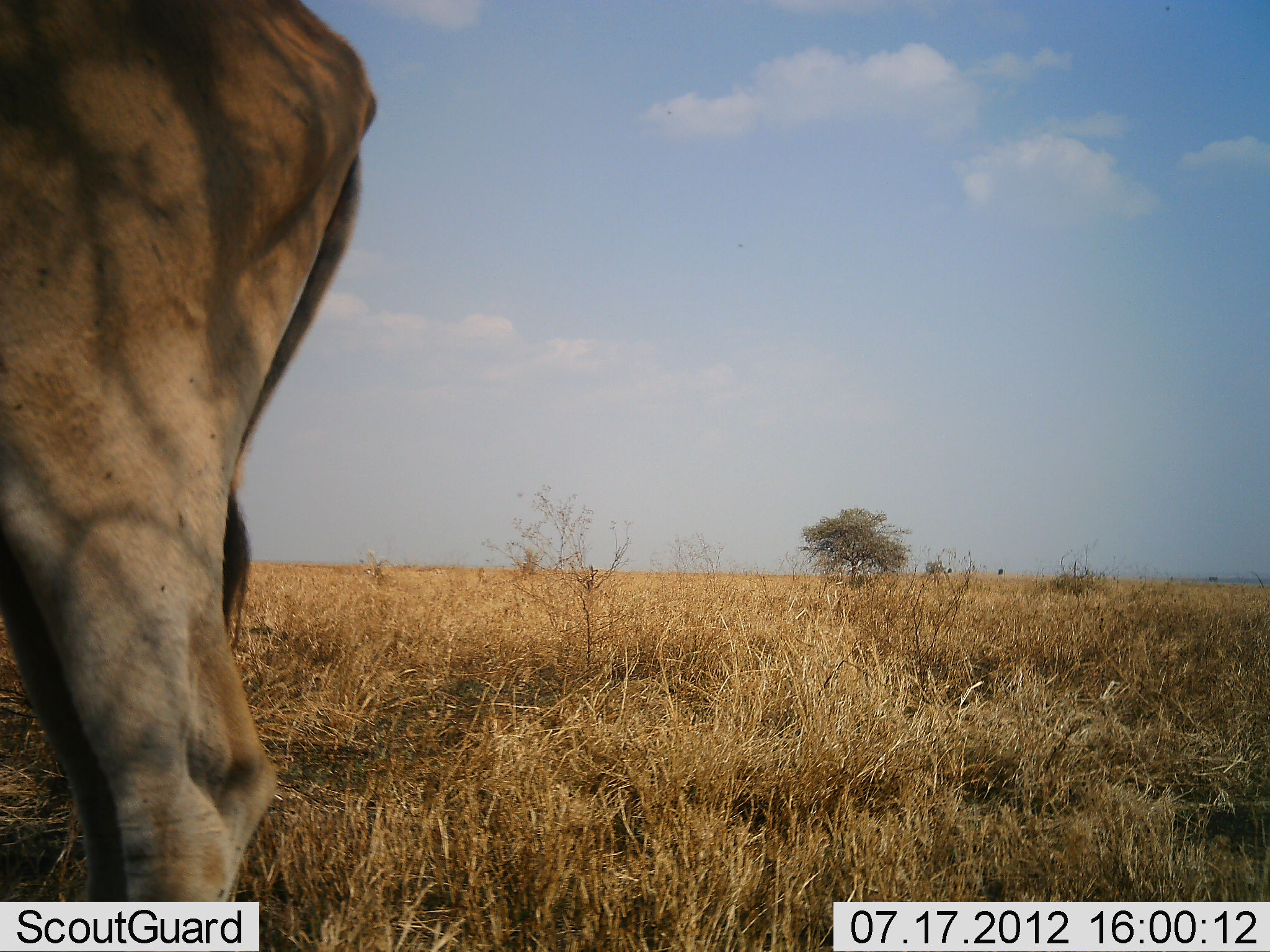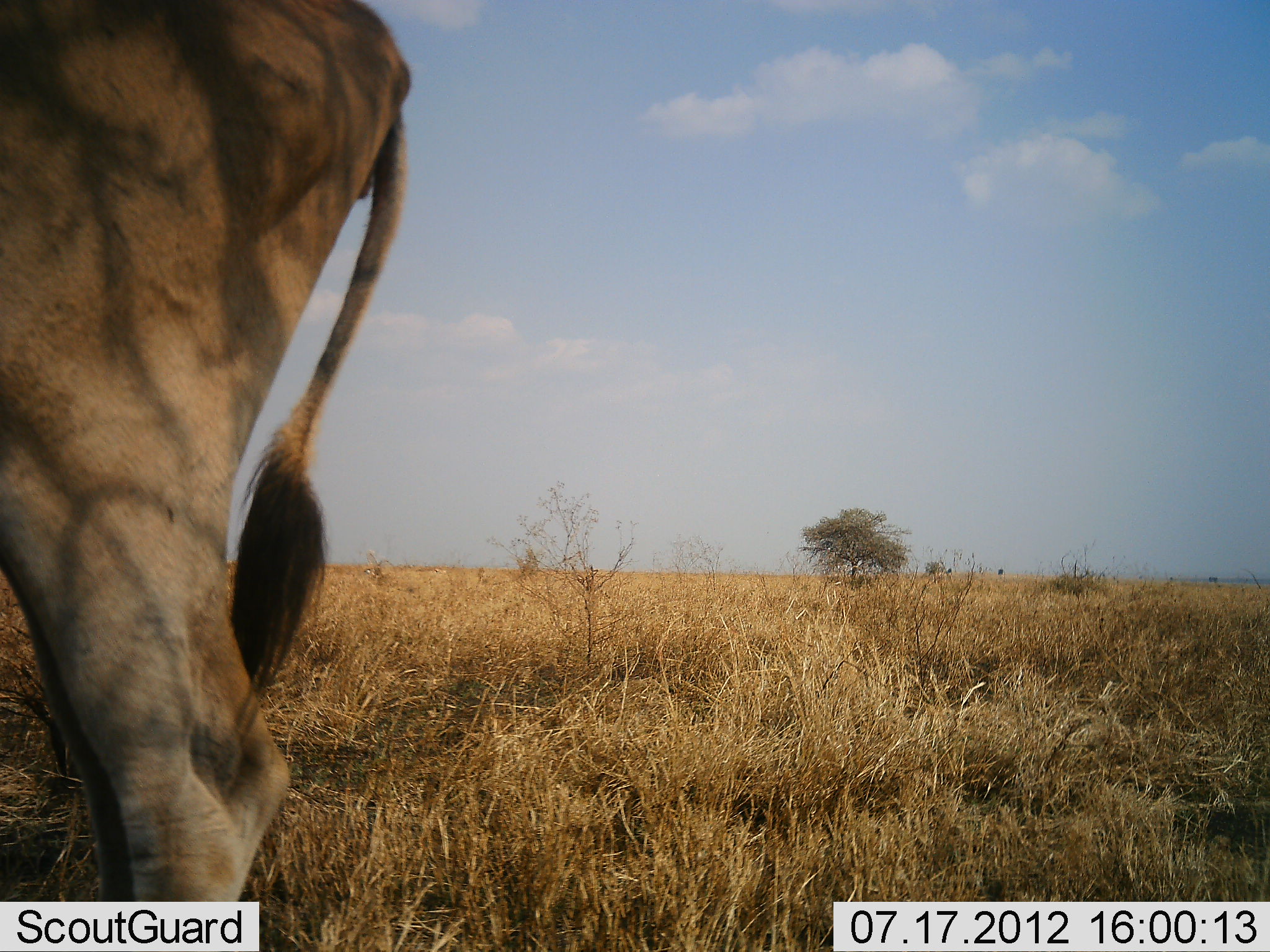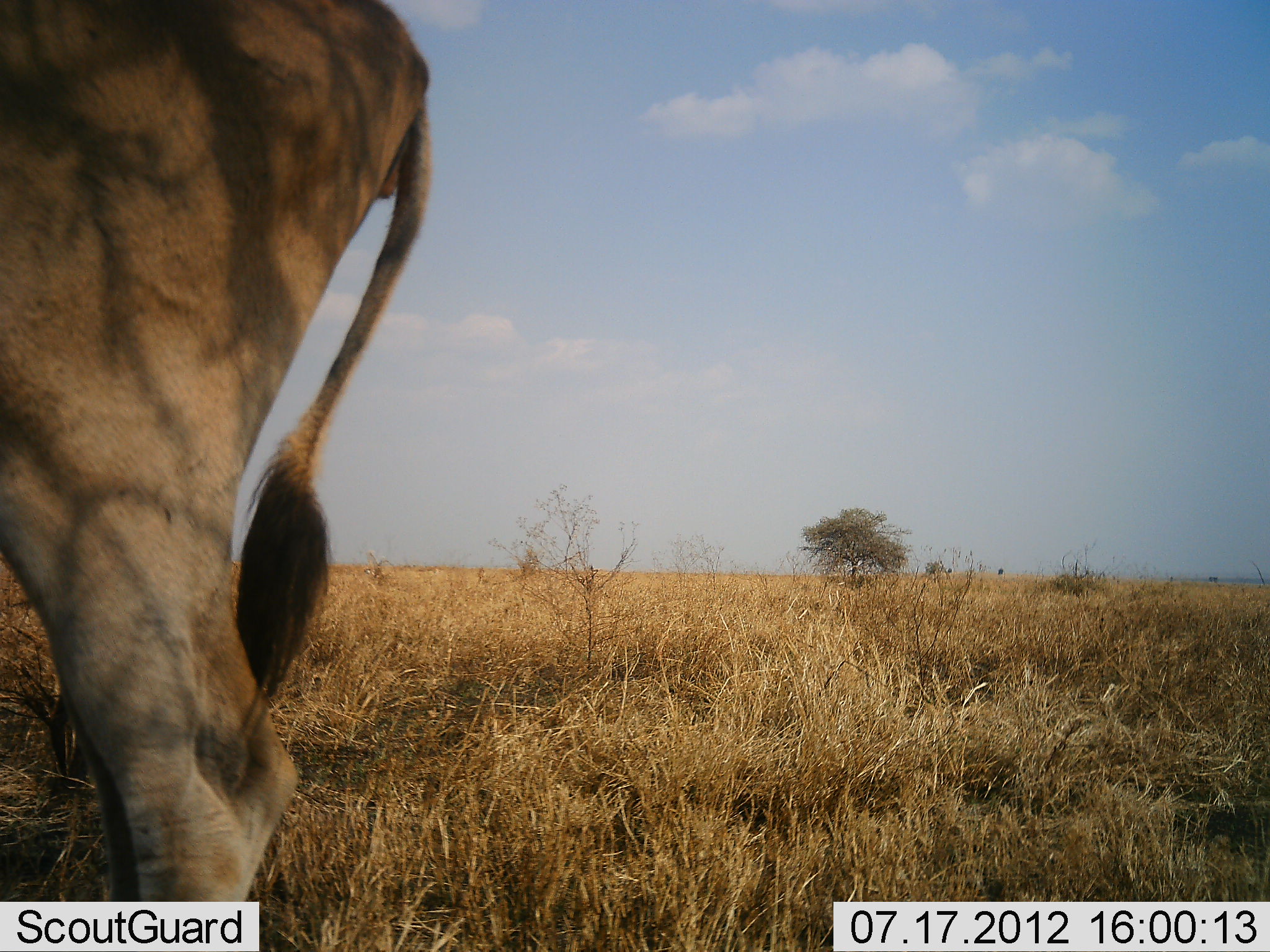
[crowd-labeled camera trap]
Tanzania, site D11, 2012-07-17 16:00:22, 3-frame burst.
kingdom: Animalia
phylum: Chordata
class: Mammalia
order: Artiodactyla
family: Bovidae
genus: Tragelaphus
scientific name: Tragelaphus oryx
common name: eland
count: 1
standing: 90%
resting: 0%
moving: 10%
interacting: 0%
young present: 0%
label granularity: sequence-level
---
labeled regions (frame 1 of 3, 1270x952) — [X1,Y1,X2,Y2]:
animal: [0,0,377,901]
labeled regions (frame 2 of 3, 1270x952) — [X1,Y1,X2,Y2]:
animal: [0,0,416,904]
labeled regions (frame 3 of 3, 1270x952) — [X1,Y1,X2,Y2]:
animal: [2,0,439,904]